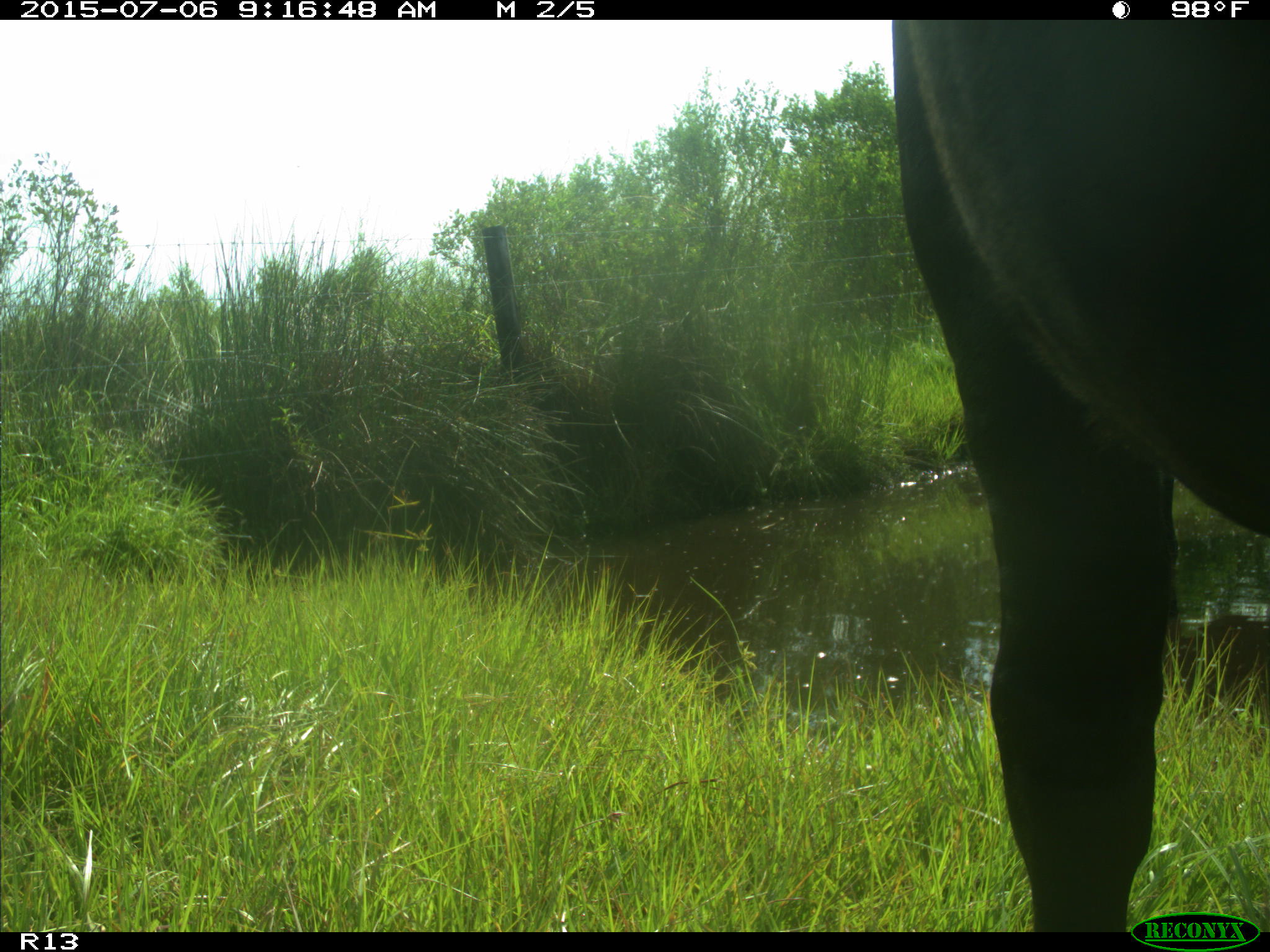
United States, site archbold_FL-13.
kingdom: Animalia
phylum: Chordata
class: Mammalia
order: Artiodactyla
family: Bovidae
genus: Bos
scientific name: Bos taurus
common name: domestic cow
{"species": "Bos taurus (domestic cow)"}